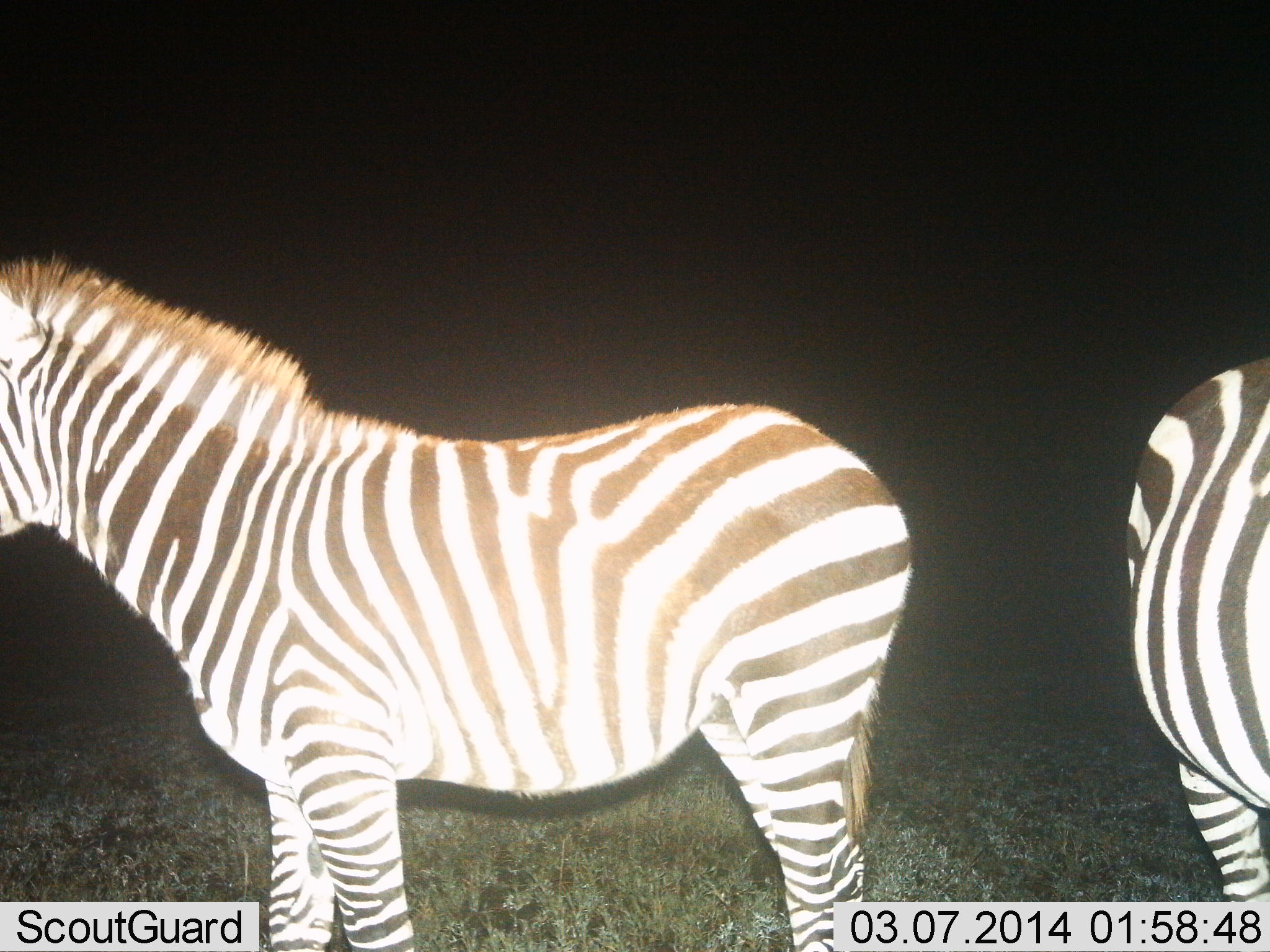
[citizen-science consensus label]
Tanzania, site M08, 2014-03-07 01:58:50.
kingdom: Animalia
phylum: Chordata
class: Mammalia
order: Perissodactyla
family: Equidae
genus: Equus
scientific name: Equus quagga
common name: plains zebra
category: zebra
Zebra (plains zebra) (Equus quagga), count 2. Behavior (volunteer vote fractions): standing 100%, resting 0%, moving 0%, interacting 0%. Young present (vote fraction): 0%. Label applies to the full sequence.